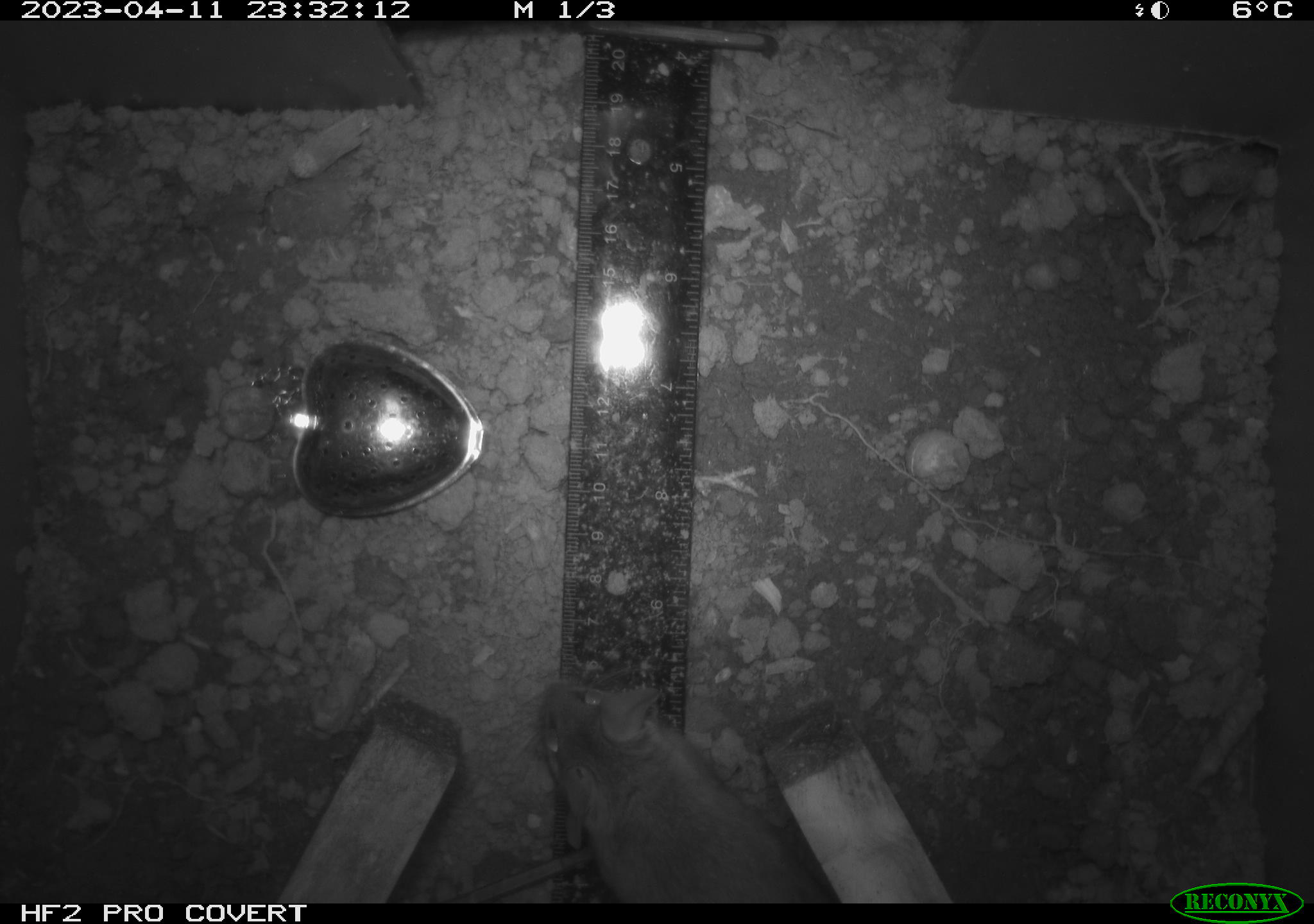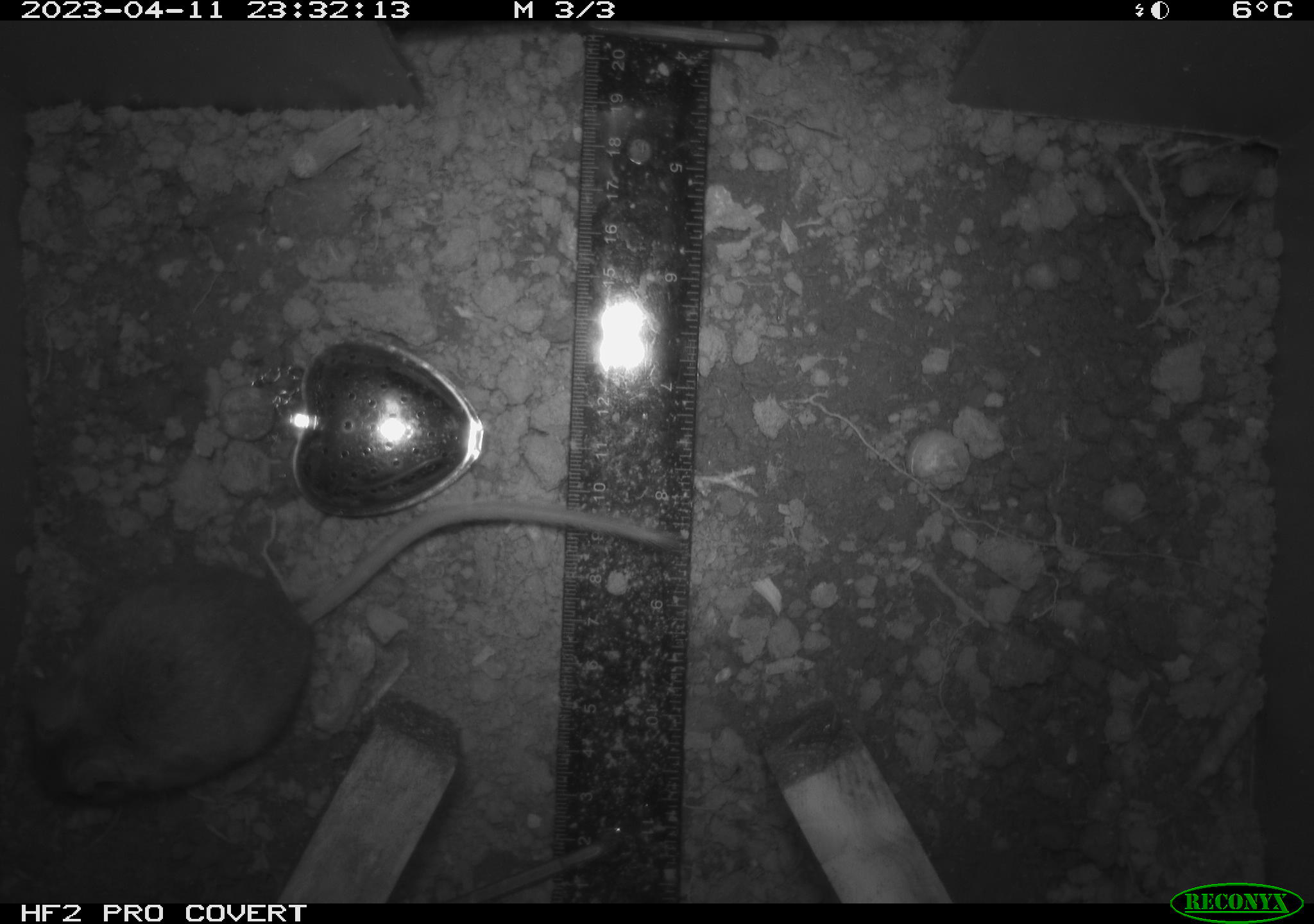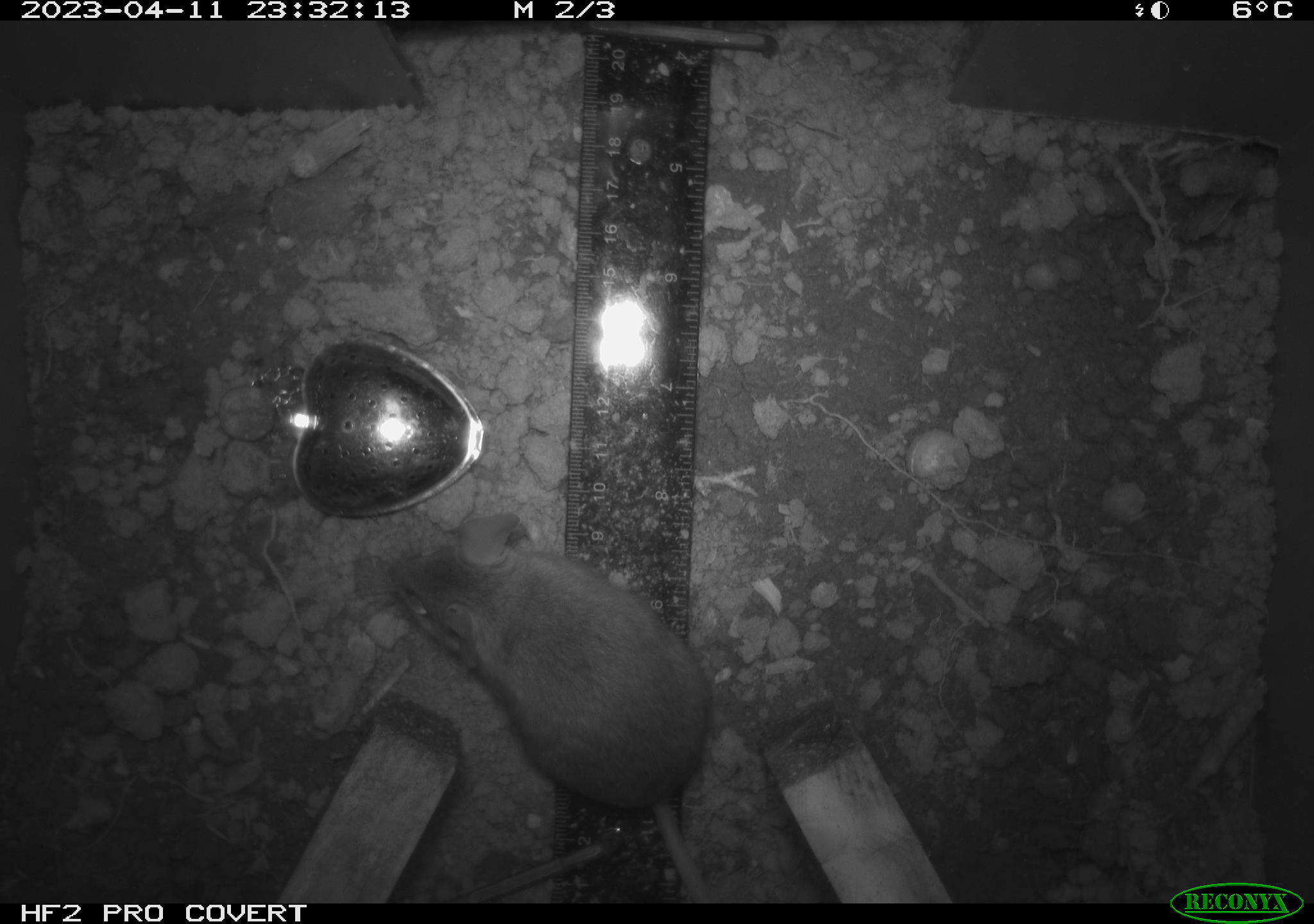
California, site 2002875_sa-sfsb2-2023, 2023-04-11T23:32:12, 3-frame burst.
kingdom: Animalia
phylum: Chordata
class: Mammalia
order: Rodentia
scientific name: Rodentia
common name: mouse species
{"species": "mouse species (Rodentia)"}